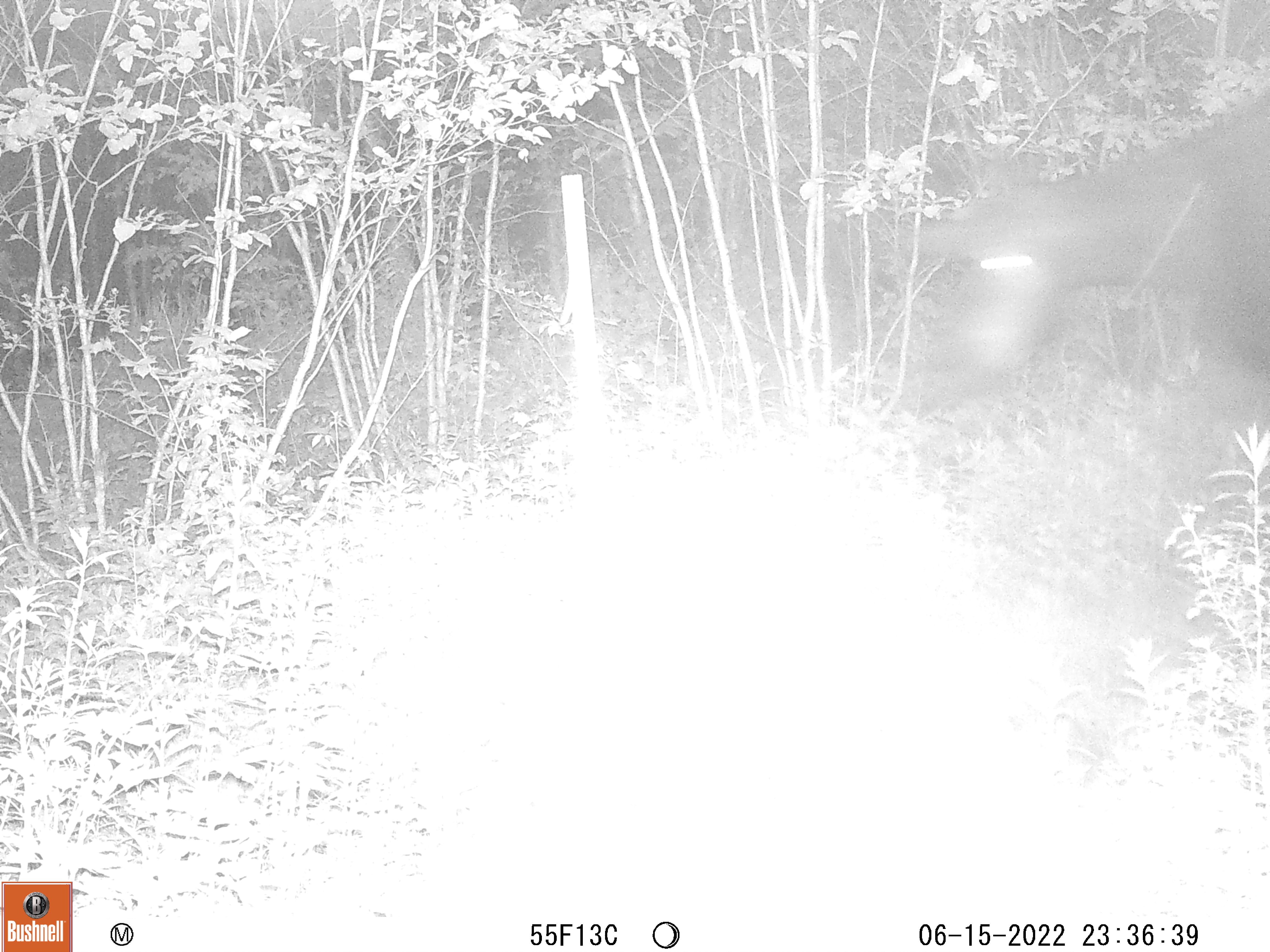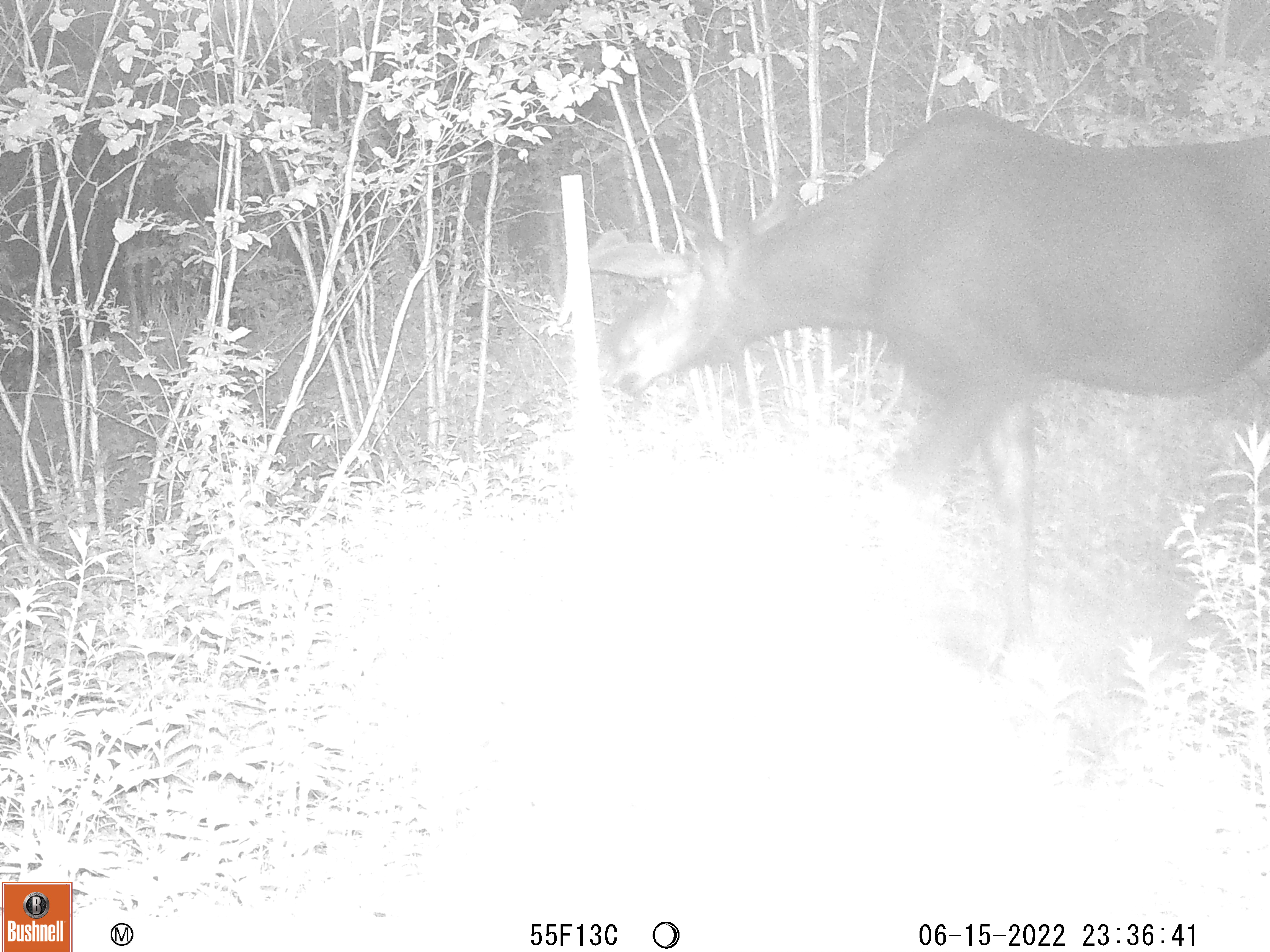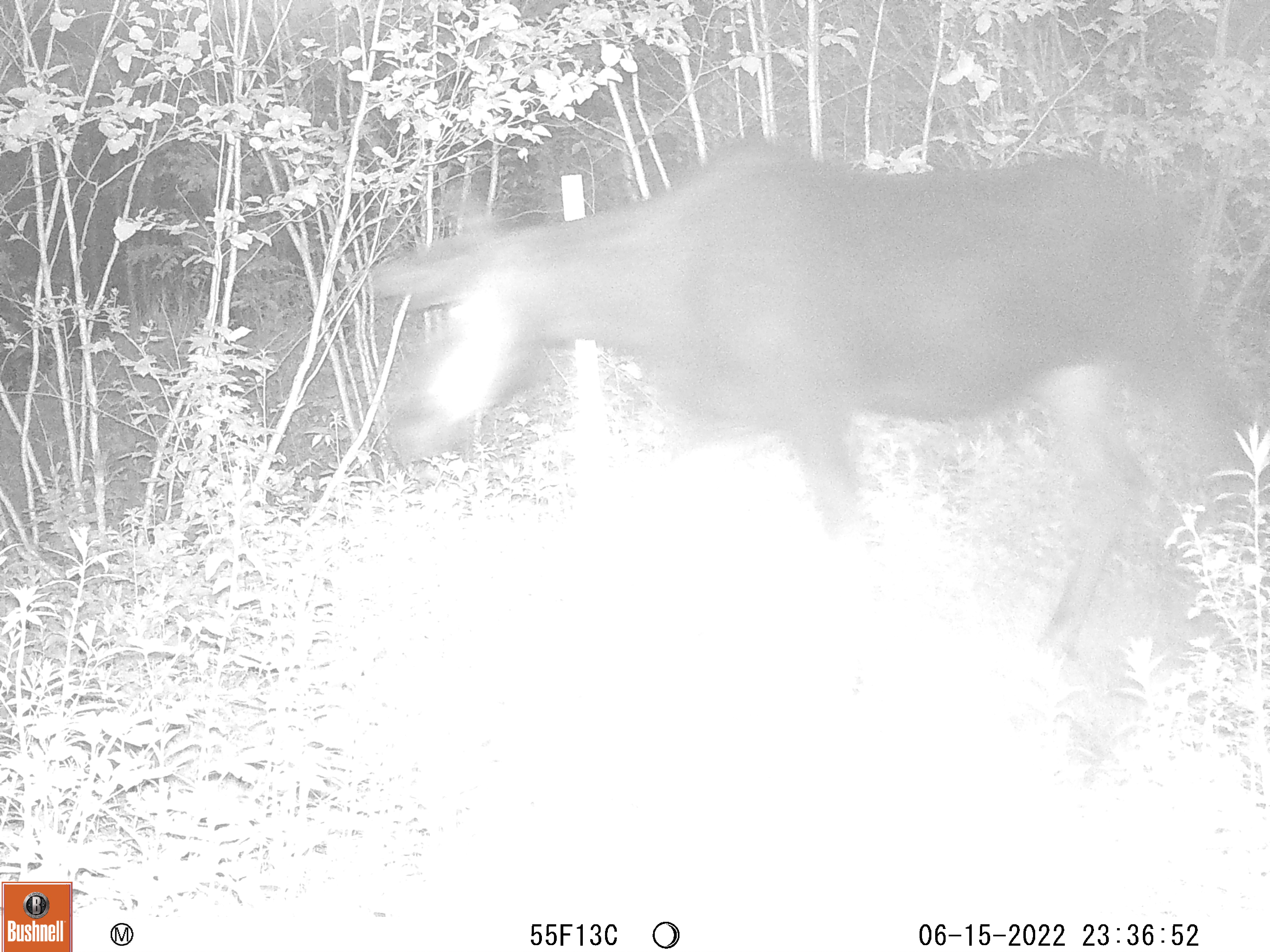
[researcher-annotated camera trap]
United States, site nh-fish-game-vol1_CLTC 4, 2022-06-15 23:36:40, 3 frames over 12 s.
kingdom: Animalia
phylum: Chordata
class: Mammalia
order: Artiodactyla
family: Cervidae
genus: Alces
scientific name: Alces alces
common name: moose